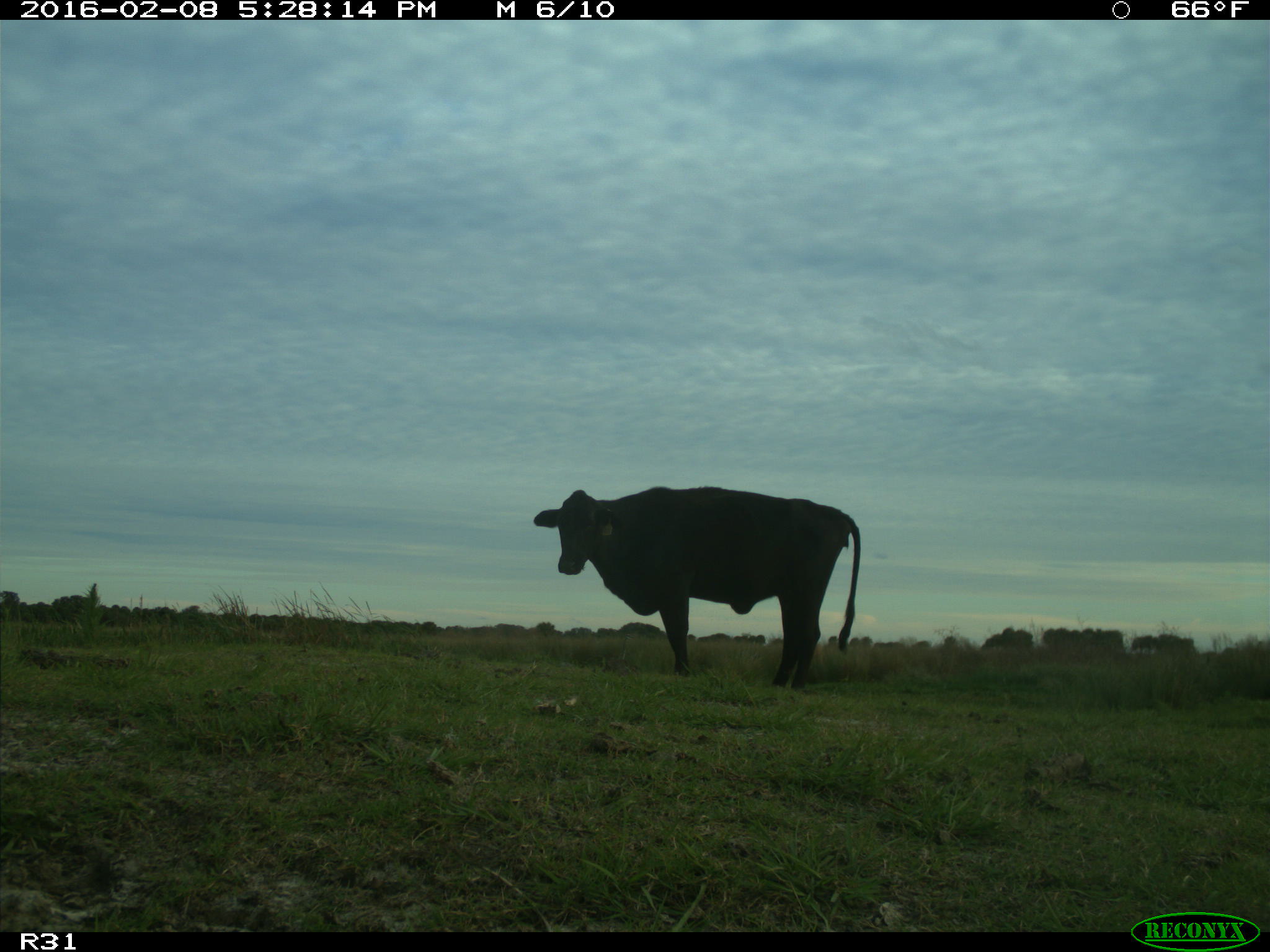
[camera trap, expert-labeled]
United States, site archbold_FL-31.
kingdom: Animalia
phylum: Chordata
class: Mammalia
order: Artiodactyla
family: Bovidae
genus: Bos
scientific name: Bos taurus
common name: domestic cow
Bos taurus (domestic cow).